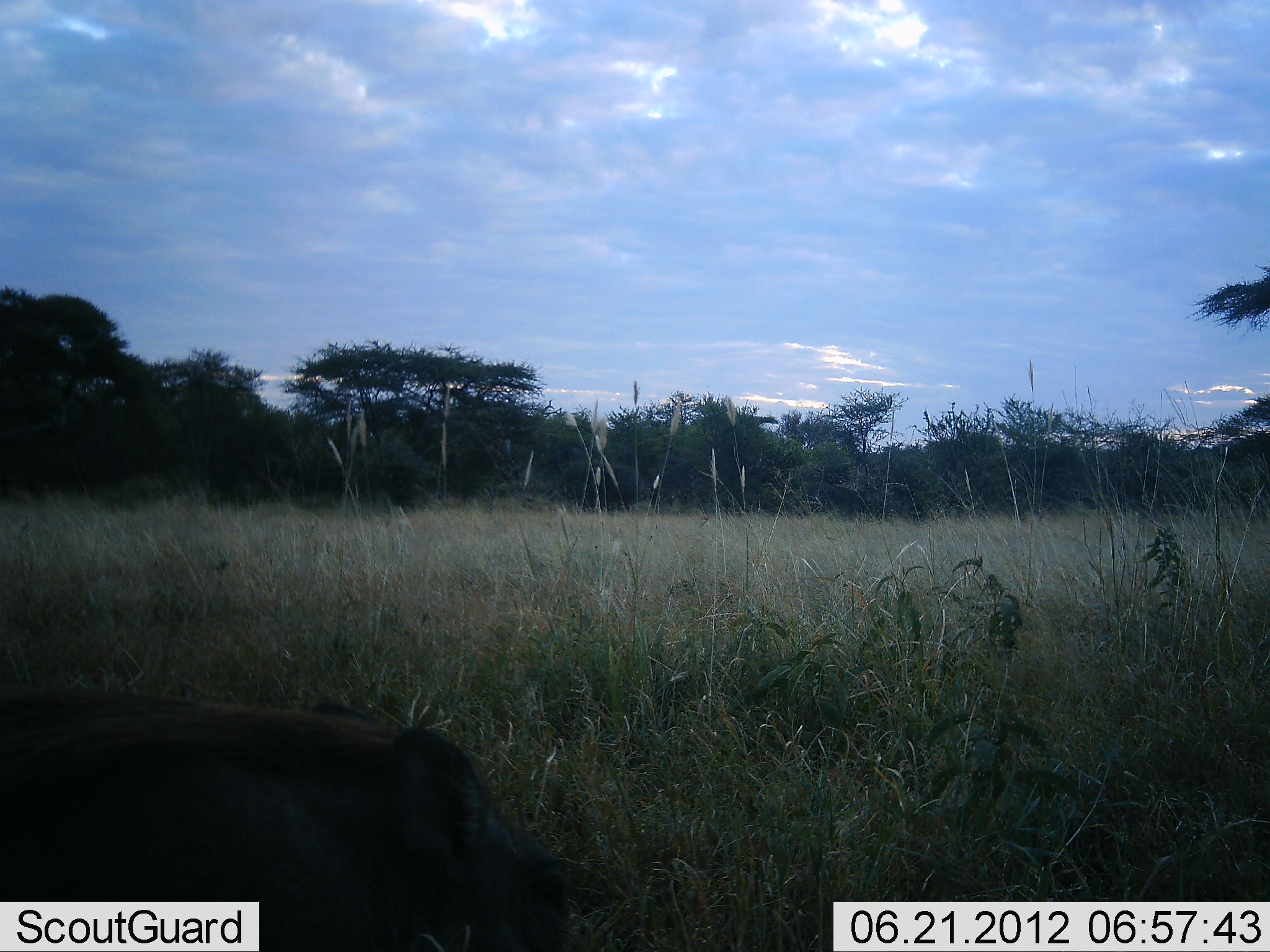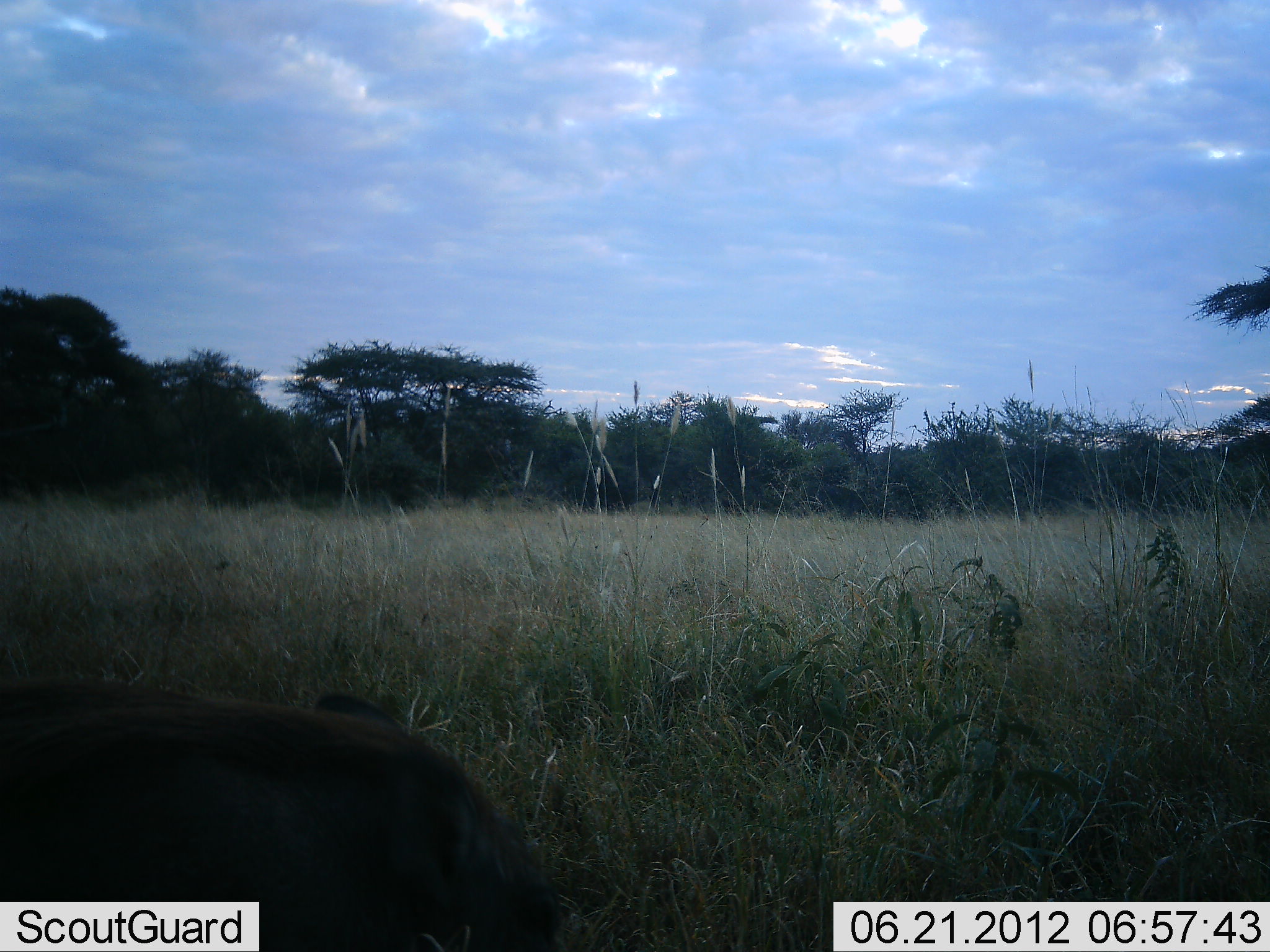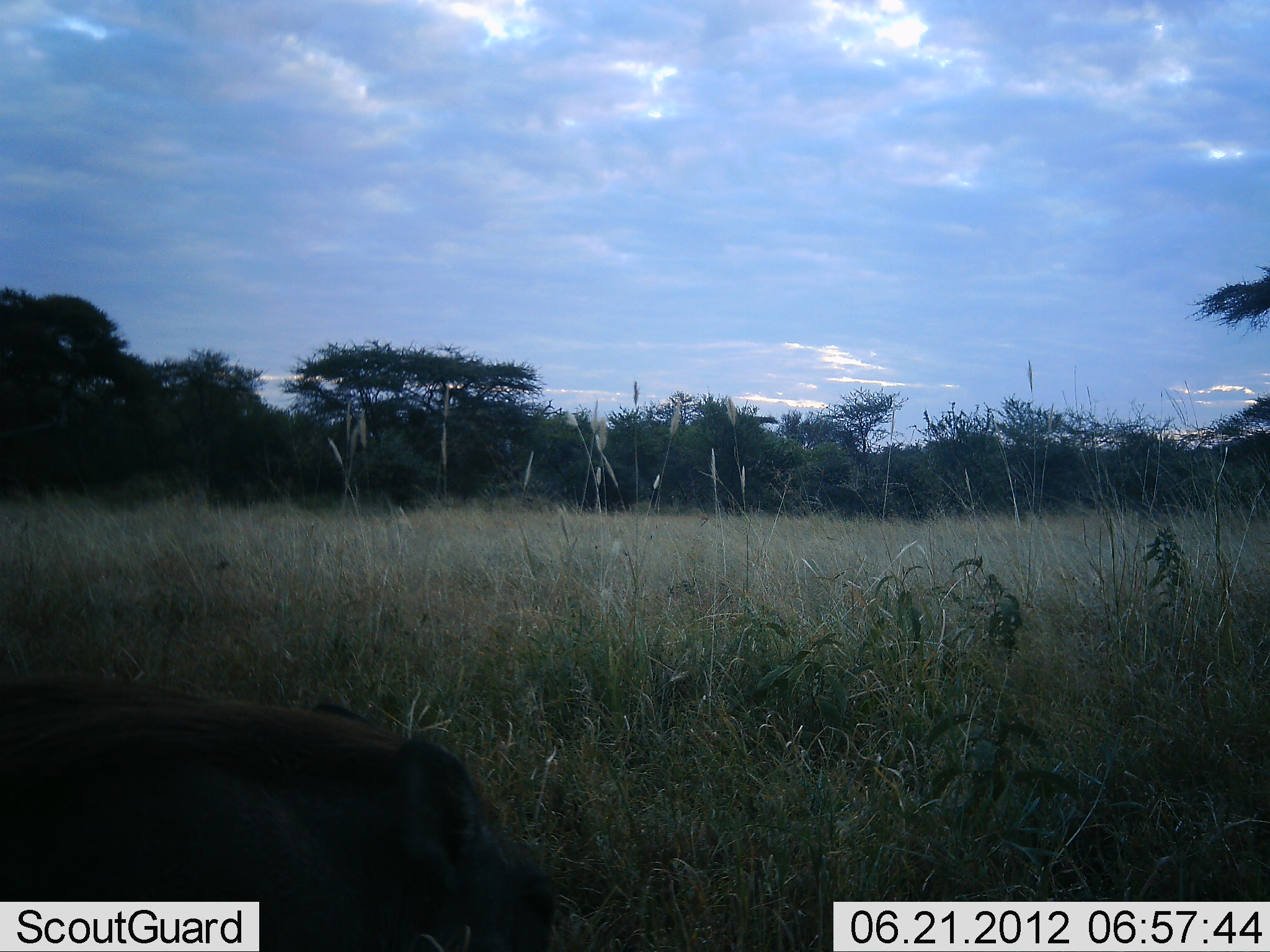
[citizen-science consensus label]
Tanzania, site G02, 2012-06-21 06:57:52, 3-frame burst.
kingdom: Animalia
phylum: Chordata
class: Mammalia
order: Artiodactyla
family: Suidae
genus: Phacochoerus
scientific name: Phacochoerus africanus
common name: warthog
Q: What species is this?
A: Warthog (Phacochoerus africanus).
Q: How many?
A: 1.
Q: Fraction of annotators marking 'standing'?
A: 30%.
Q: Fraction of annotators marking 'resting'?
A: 0%.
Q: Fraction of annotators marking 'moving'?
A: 20%.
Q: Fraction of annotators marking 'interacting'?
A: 0%.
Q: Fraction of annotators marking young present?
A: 0%.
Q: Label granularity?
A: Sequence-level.